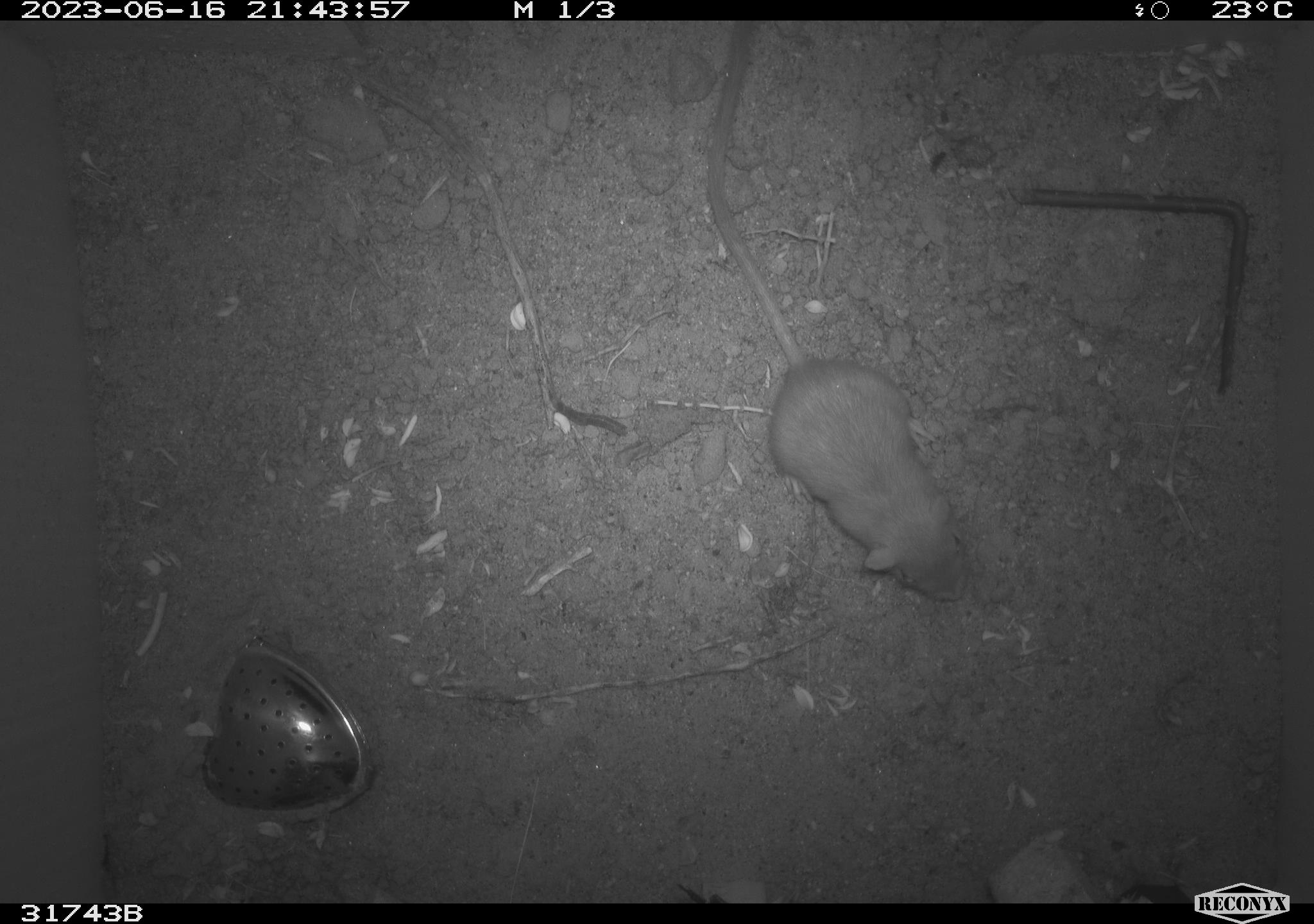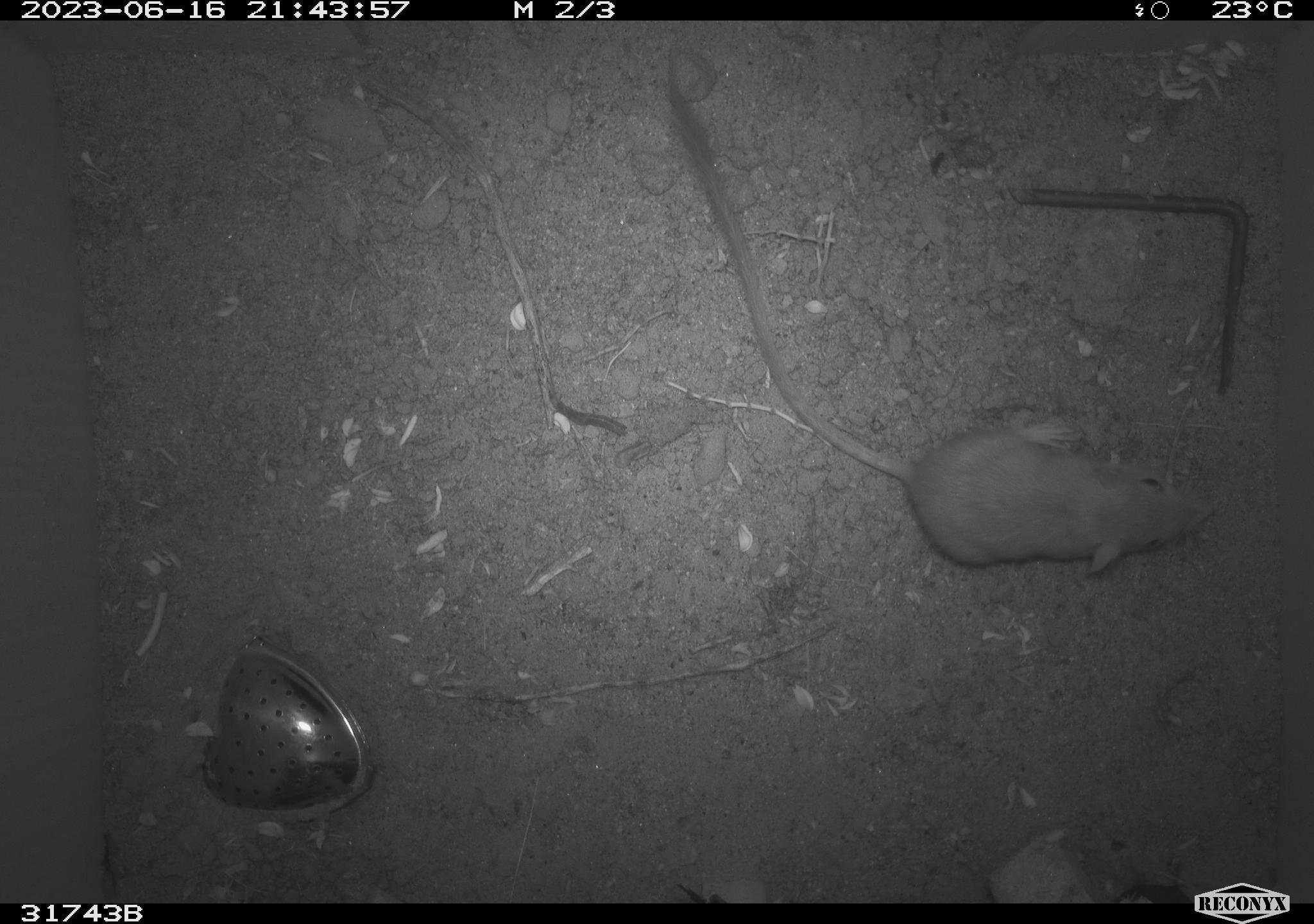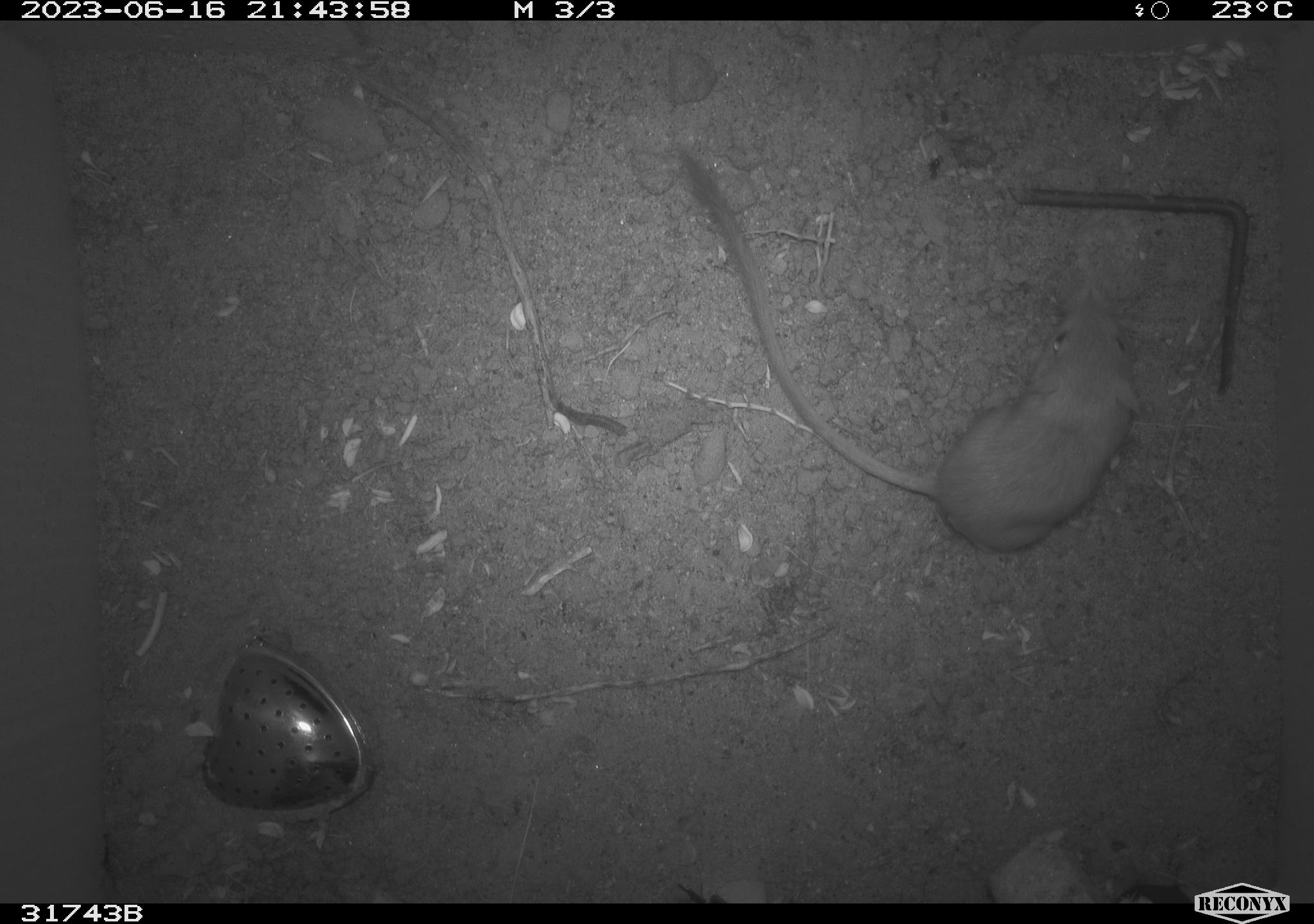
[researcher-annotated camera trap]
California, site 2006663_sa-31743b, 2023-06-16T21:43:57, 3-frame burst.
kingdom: Animalia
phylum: Chordata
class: Mammalia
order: Rodentia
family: Heteromyidae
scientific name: Heteromyidae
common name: kangaroo rats and pocket mice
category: heteromyidae family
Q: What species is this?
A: Heteromyidae family (kangaroo rats and pocket mice) (Heteromyidae).